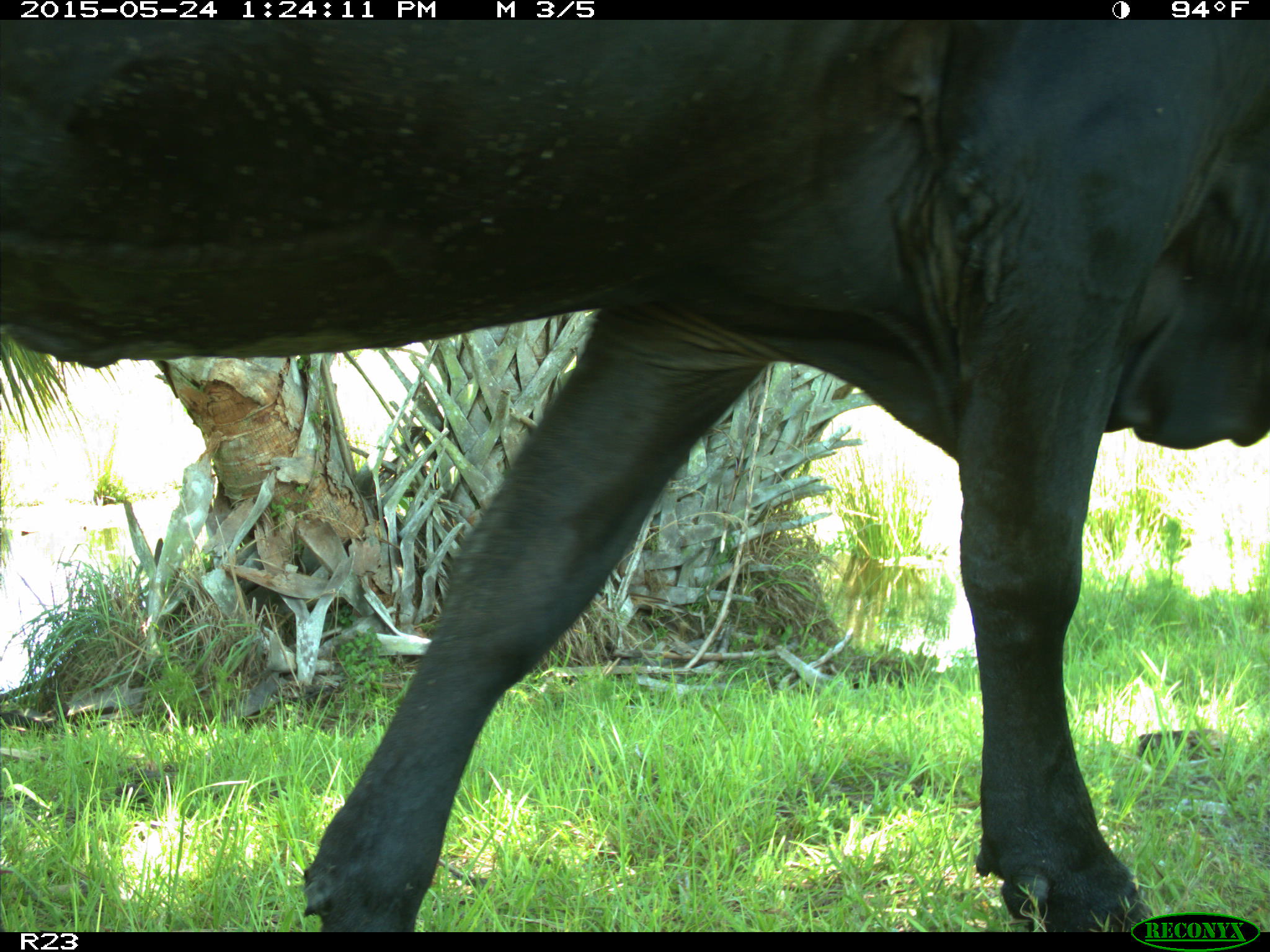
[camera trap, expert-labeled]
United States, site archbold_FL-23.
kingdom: Animalia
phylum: Chordata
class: Mammalia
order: Artiodactyla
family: Bovidae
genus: Bos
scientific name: Bos taurus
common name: domestic cow